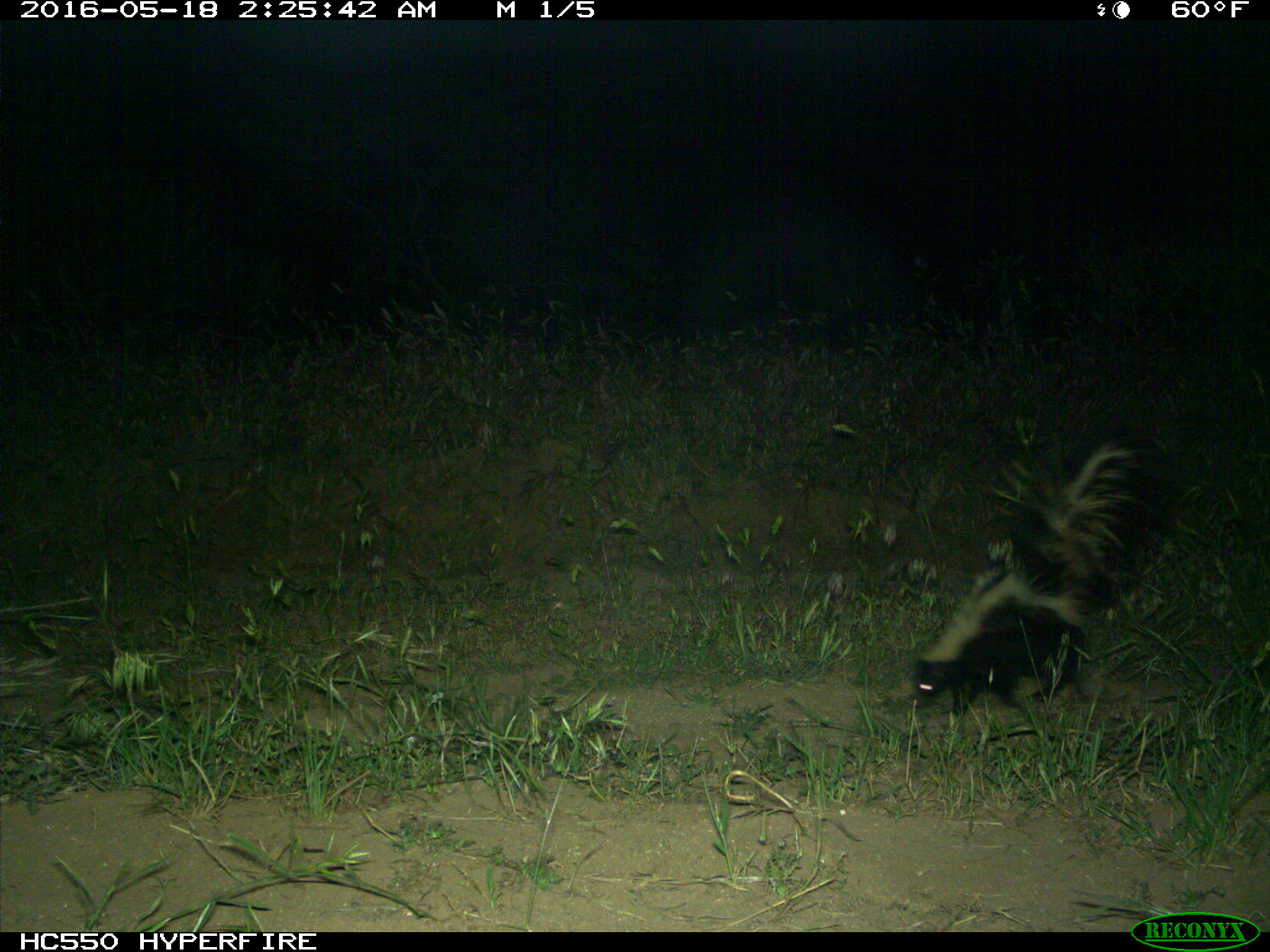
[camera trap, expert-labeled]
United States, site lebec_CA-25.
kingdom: Animalia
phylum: Chordata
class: Mammalia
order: Carnivora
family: Mephitidae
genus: Mephitis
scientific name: Mephitis mephitis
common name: striped skunk